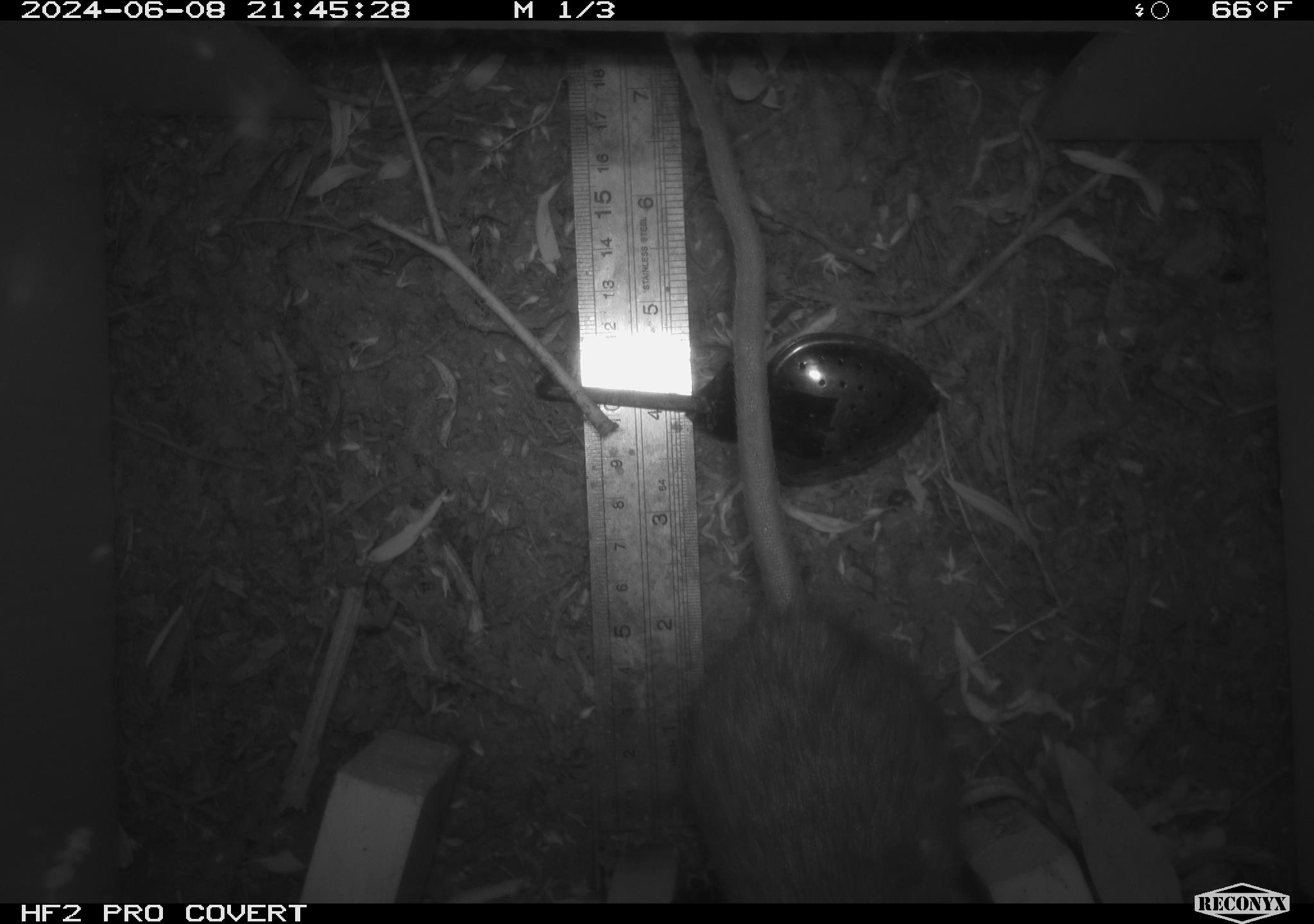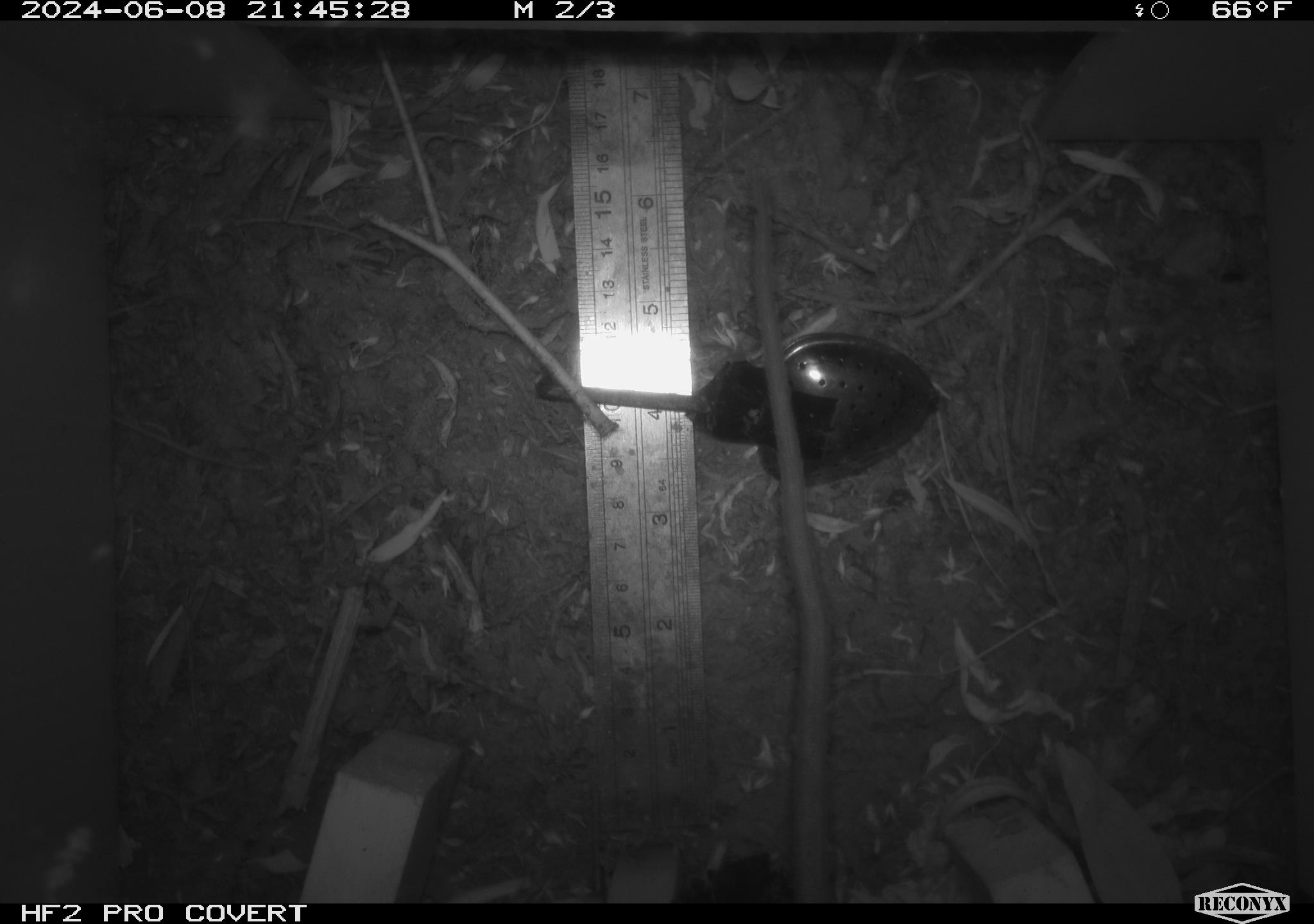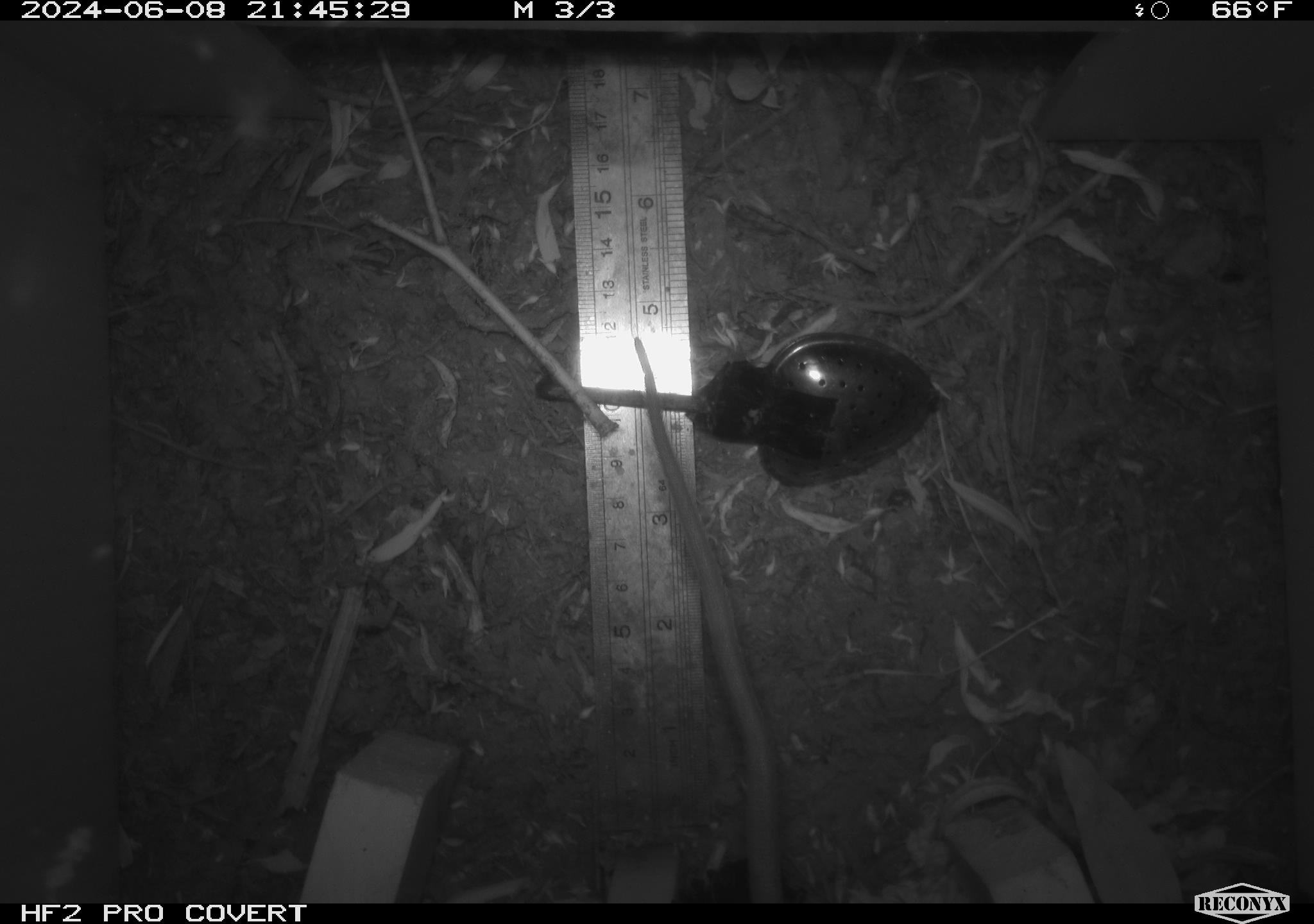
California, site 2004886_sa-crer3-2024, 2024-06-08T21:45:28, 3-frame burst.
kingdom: Animalia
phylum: Chordata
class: Mammalia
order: Rodentia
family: Muridae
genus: Rattus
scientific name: Rattus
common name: rat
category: rattus species